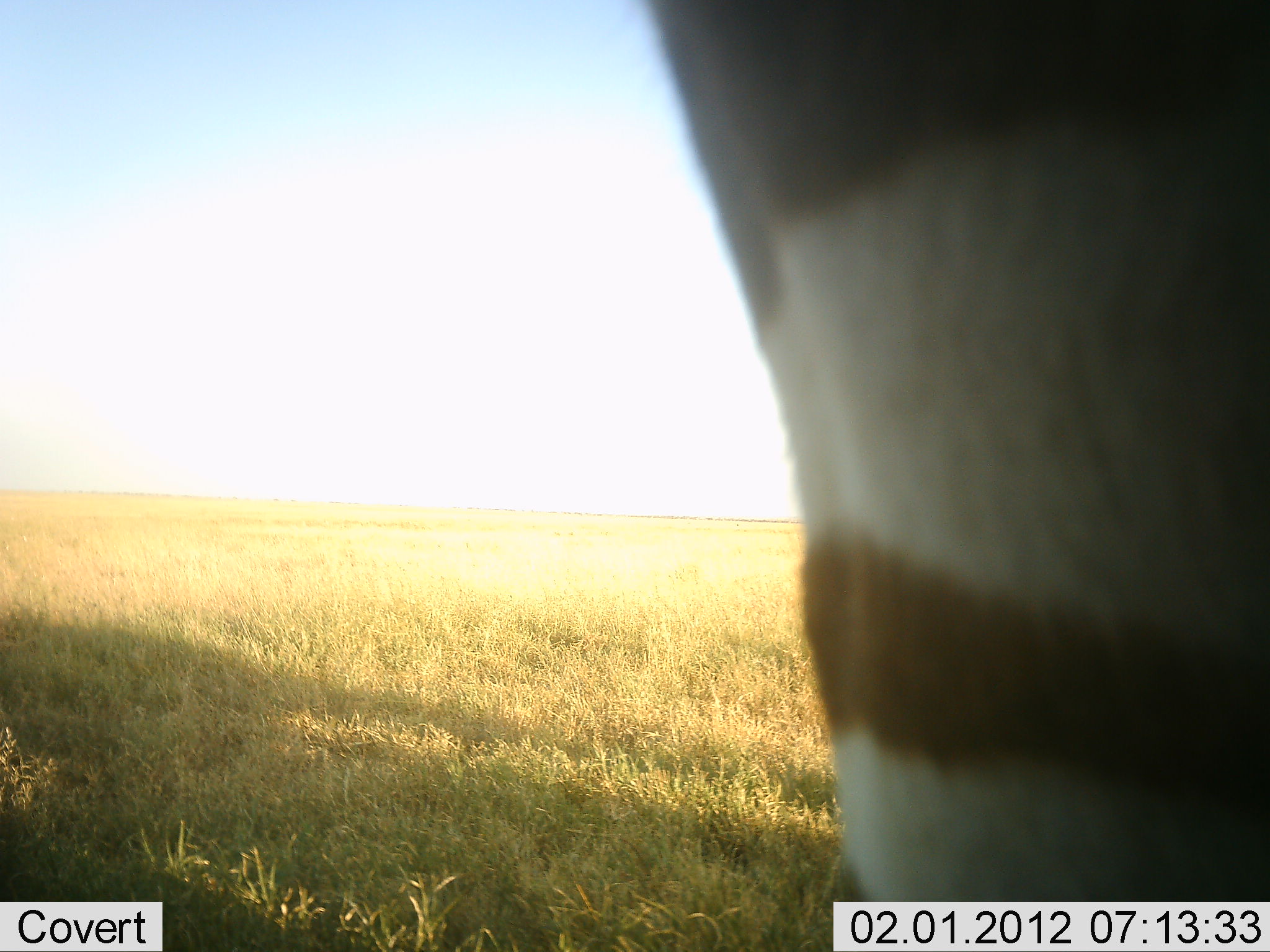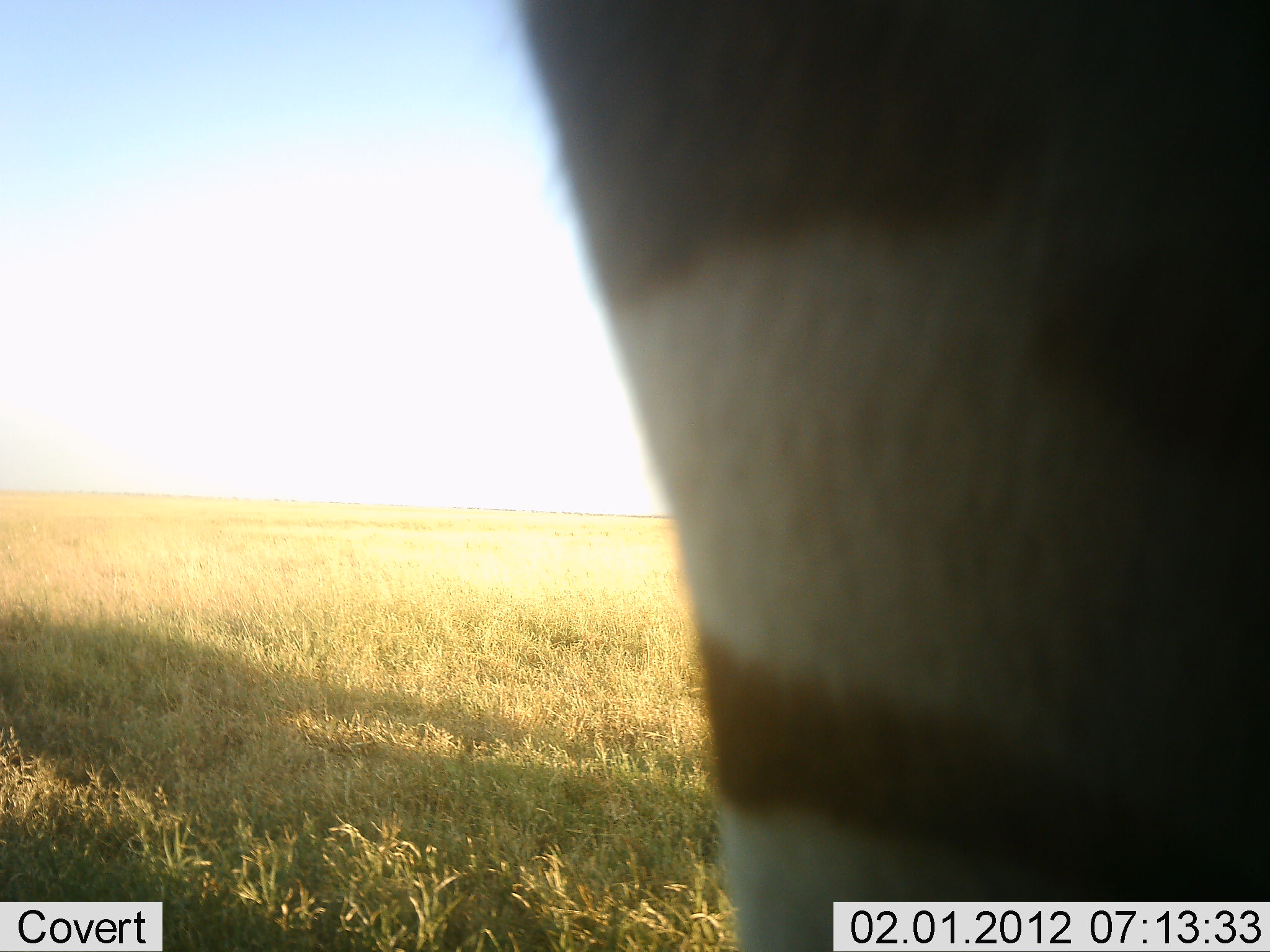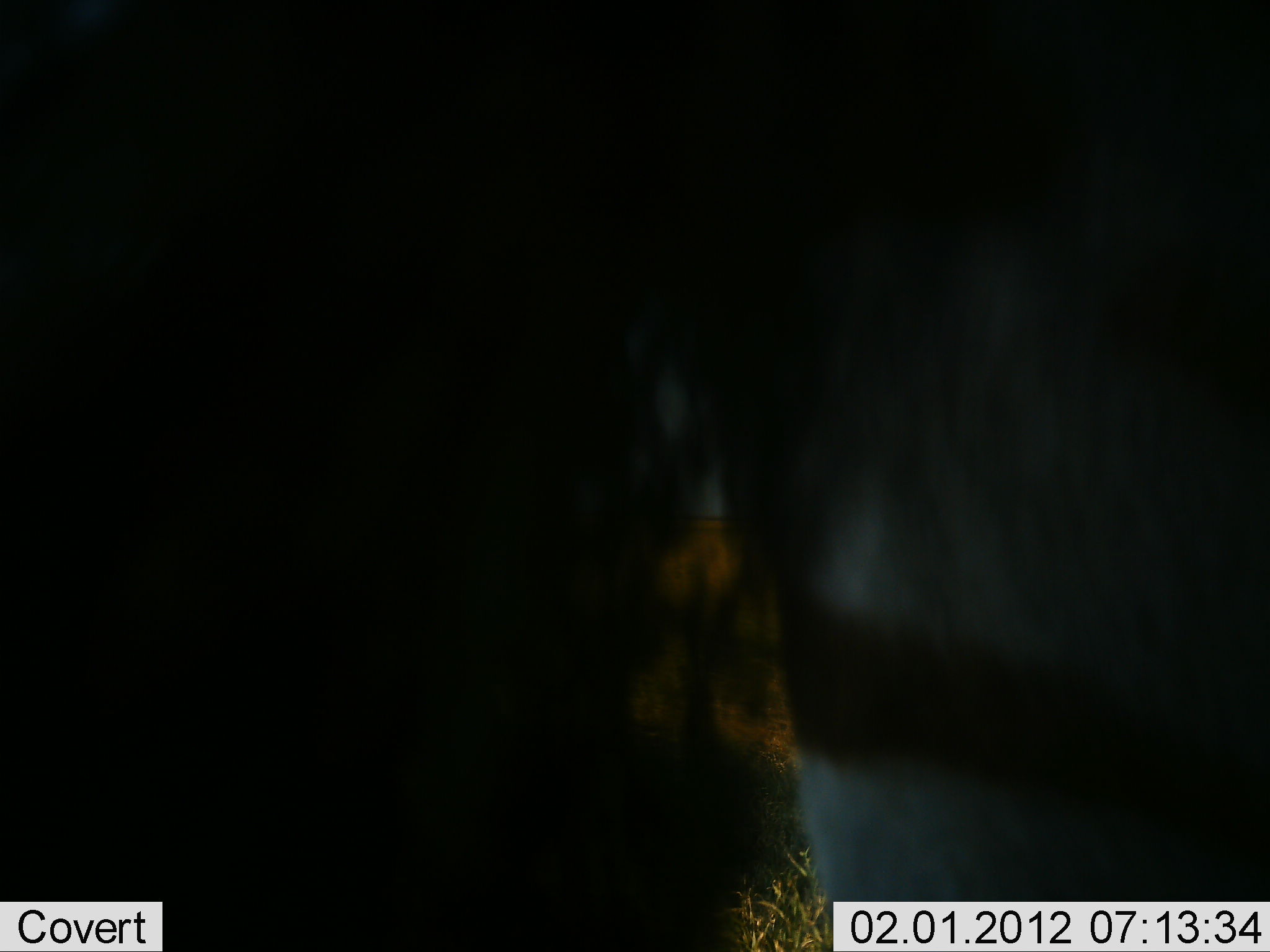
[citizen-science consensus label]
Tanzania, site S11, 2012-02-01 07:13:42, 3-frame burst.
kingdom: Animalia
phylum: Chordata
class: Mammalia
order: Perissodactyla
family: Equidae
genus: Equus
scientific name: Equus quagga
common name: plains zebra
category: zebra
Zebra (plains zebra) (Equus quagga), count 1. Behavior (volunteer vote fractions): standing 85%, resting 8%, moving 23%, interacting 0%. Young present (vote fraction): 0%. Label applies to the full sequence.